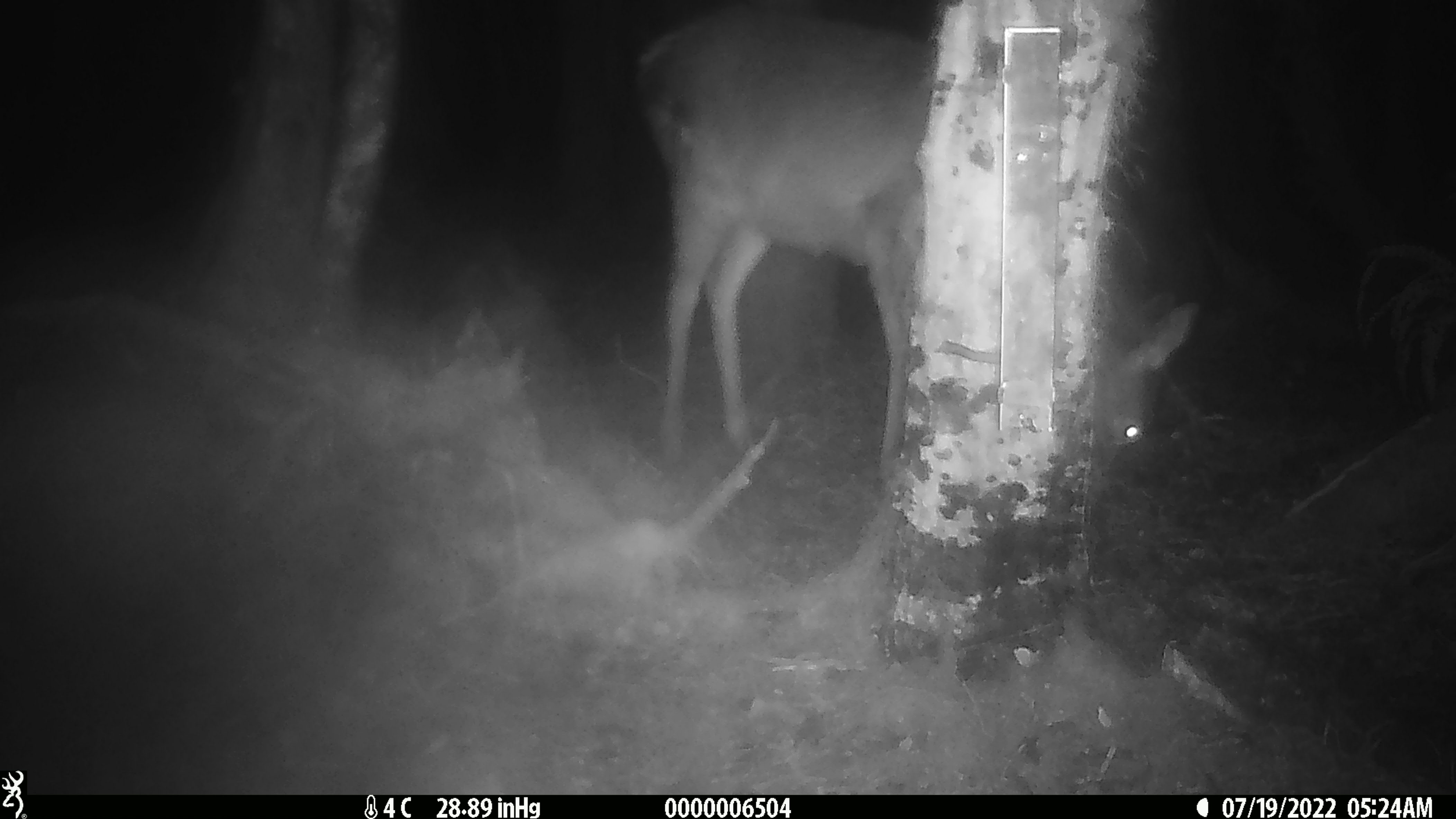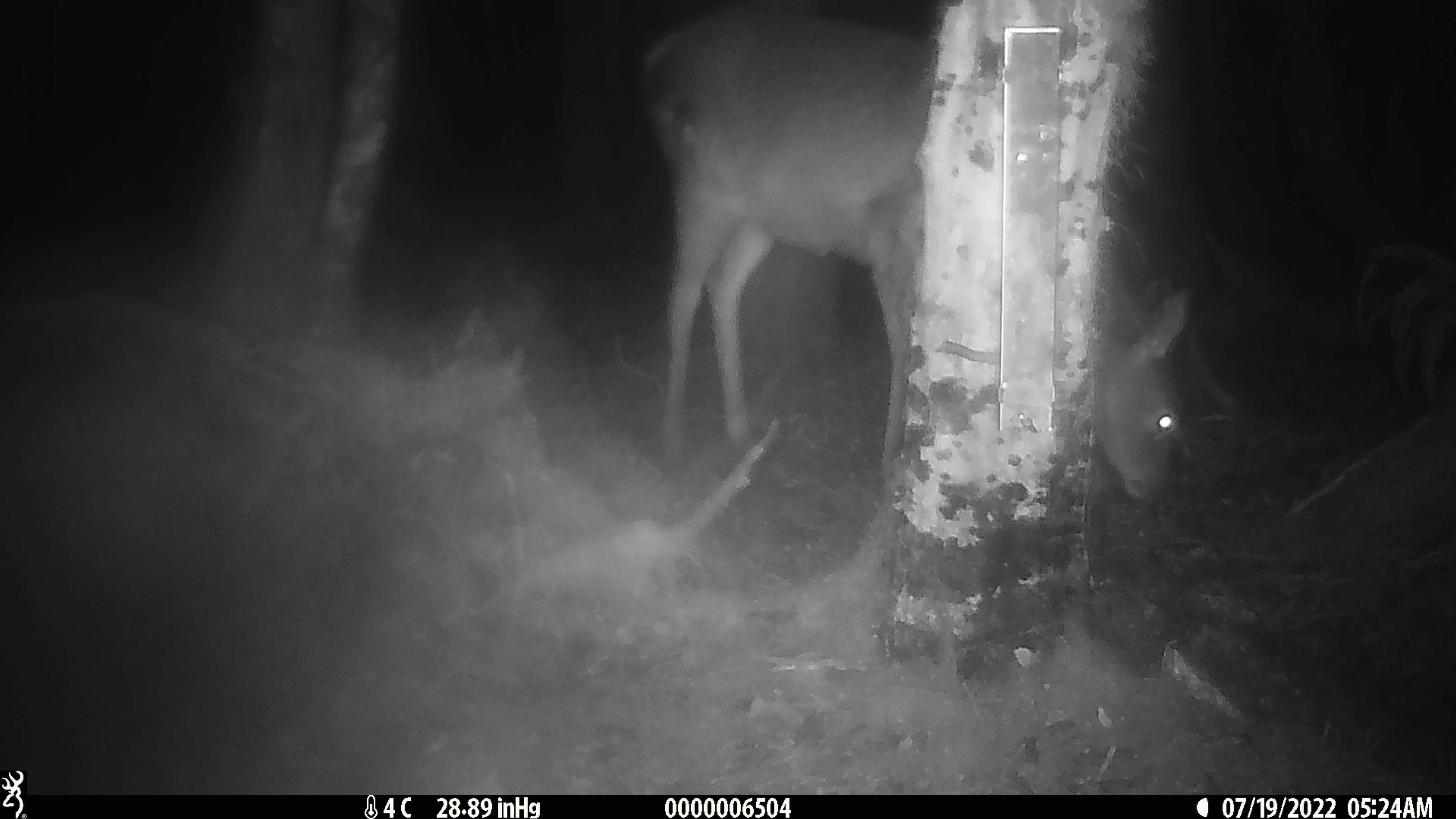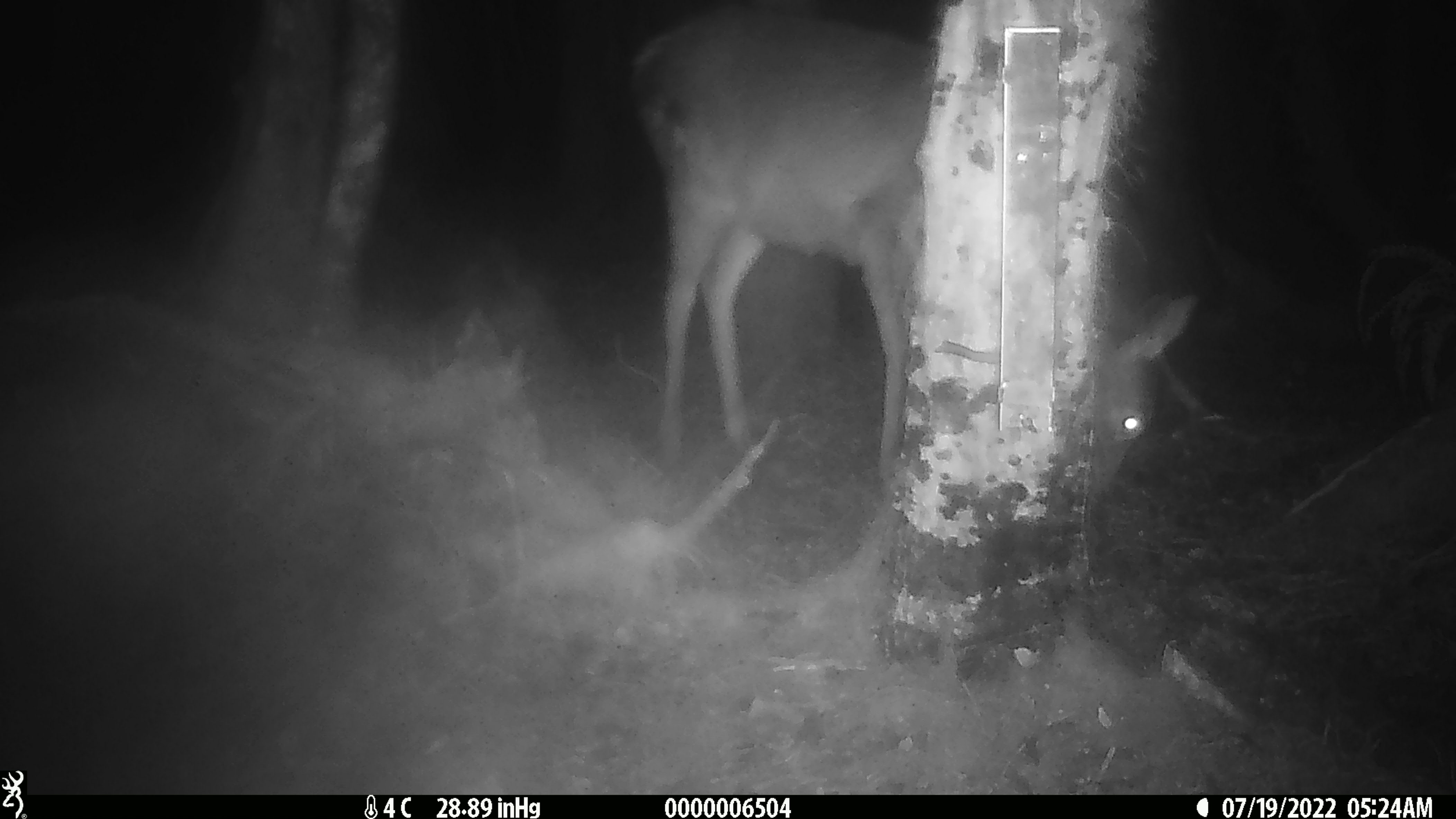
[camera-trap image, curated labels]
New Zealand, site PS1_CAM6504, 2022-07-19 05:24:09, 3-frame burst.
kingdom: Animalia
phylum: Chordata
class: Mammalia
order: Artiodactyla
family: Cervidae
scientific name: Cervidae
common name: deer